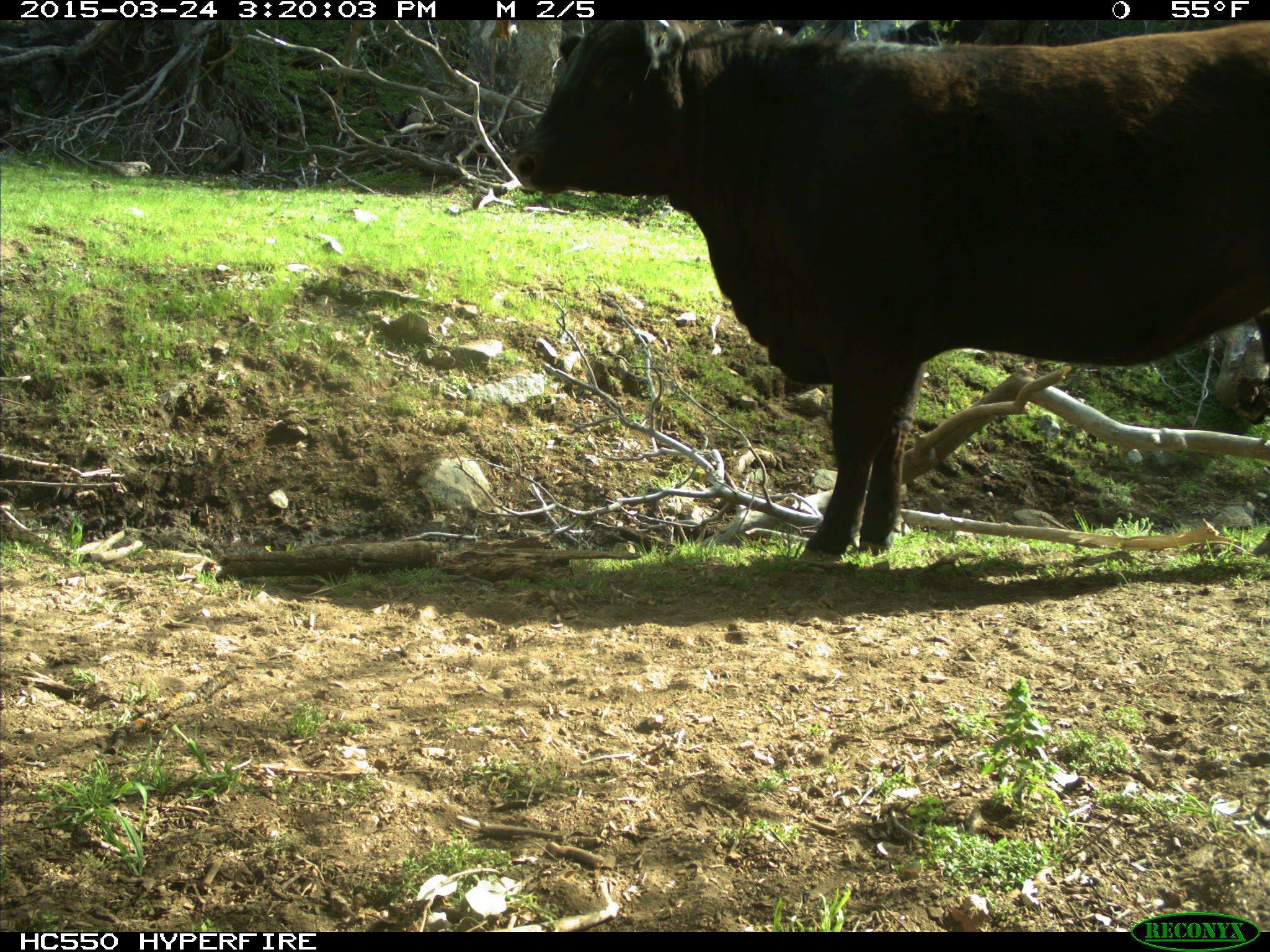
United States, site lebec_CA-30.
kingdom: Animalia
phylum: Chordata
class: Mammalia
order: Artiodactyla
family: Bovidae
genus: Bos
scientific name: Bos taurus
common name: domestic cow